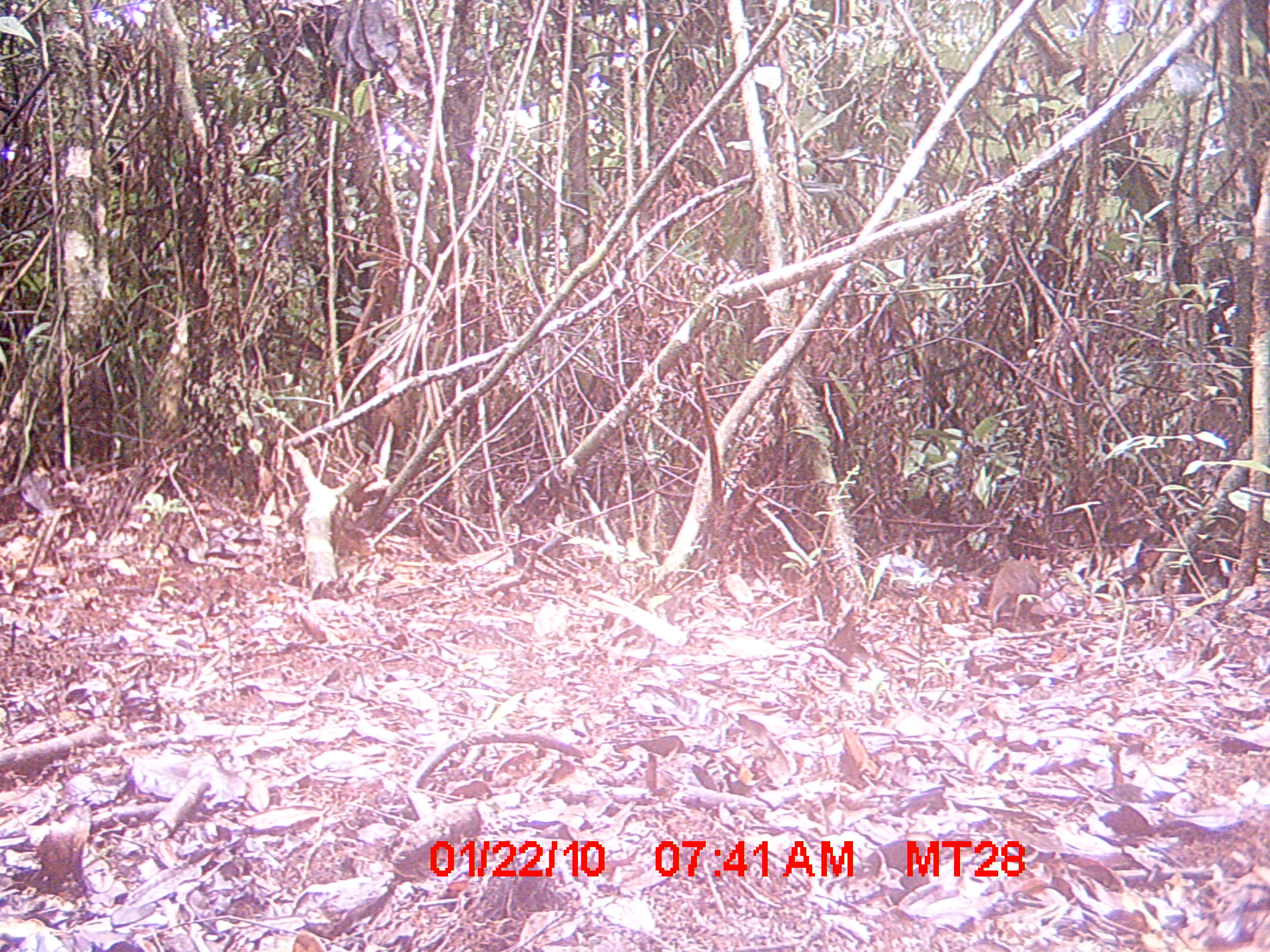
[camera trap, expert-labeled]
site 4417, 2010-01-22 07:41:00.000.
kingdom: Animalia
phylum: Chordata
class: Mammalia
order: Rodentia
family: Nesomyidae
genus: Hypogeomys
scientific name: Hypogeomys antimena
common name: malagasy giant rat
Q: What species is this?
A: Hypogeomys antimena (malagasy giant rat).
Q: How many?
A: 1.